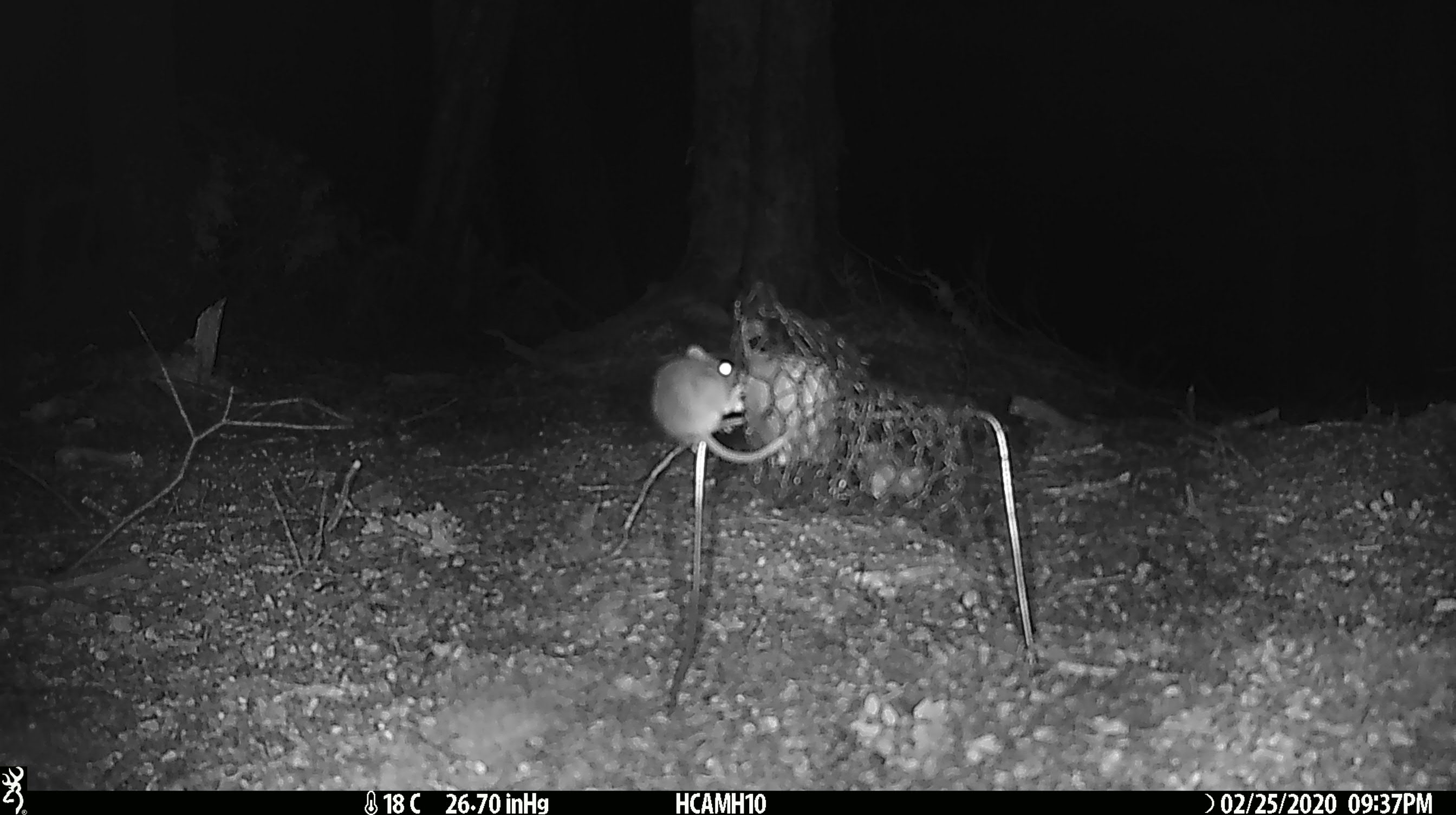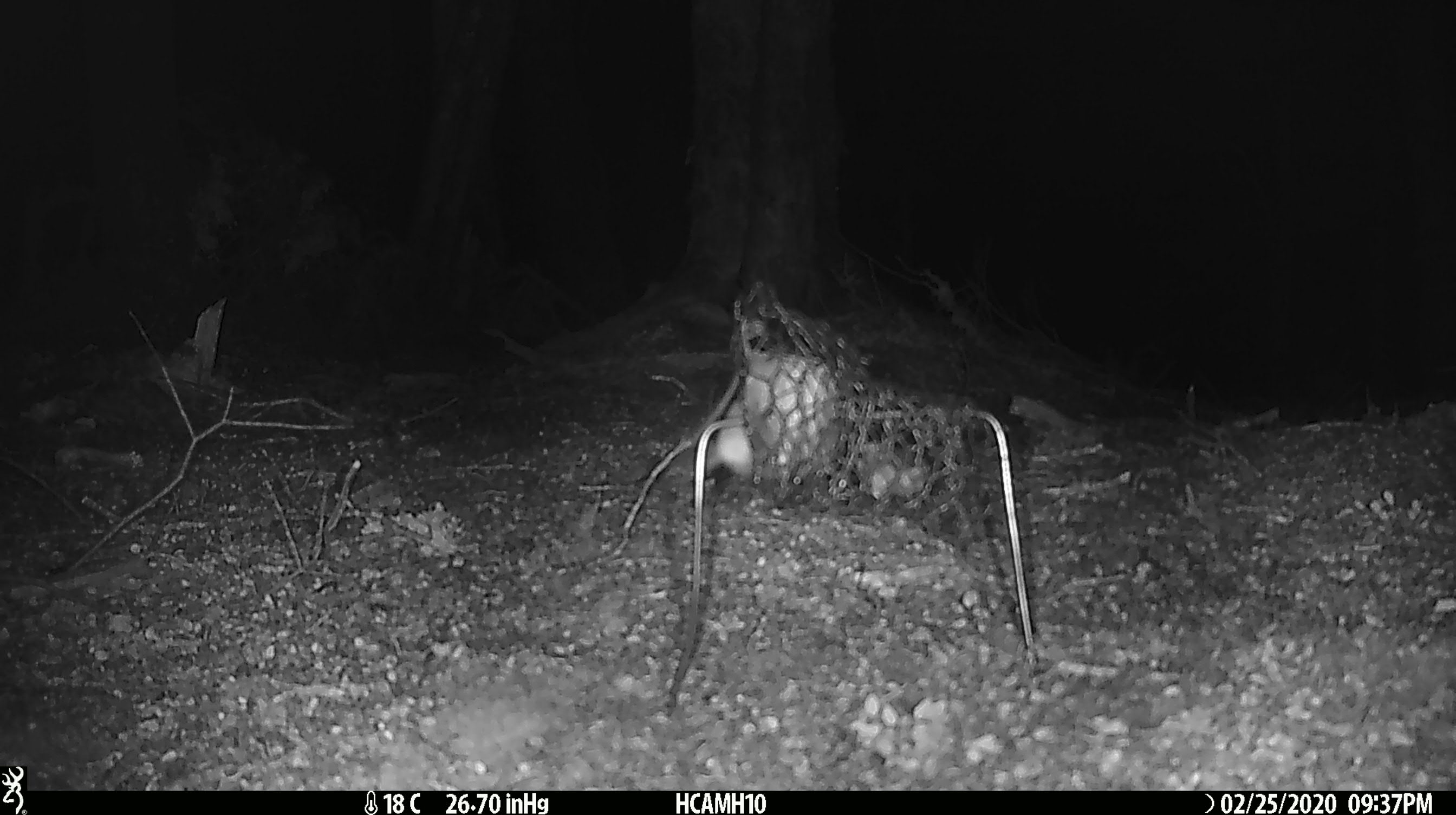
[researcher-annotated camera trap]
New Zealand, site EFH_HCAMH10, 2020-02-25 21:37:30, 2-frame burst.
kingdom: Animalia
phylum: Chordata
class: Mammalia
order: Rodentia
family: Muridae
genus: Mus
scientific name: Mus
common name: mouse